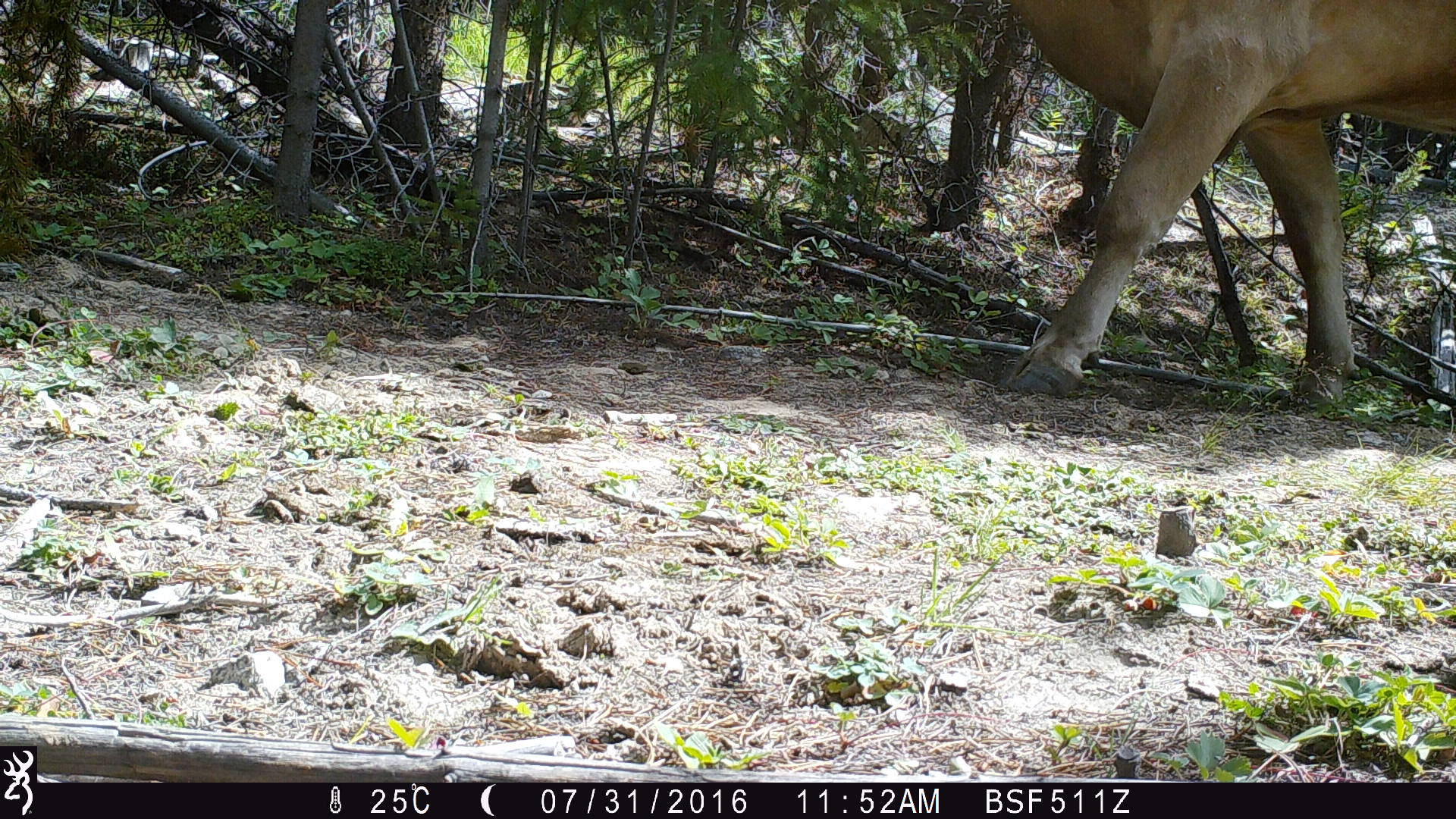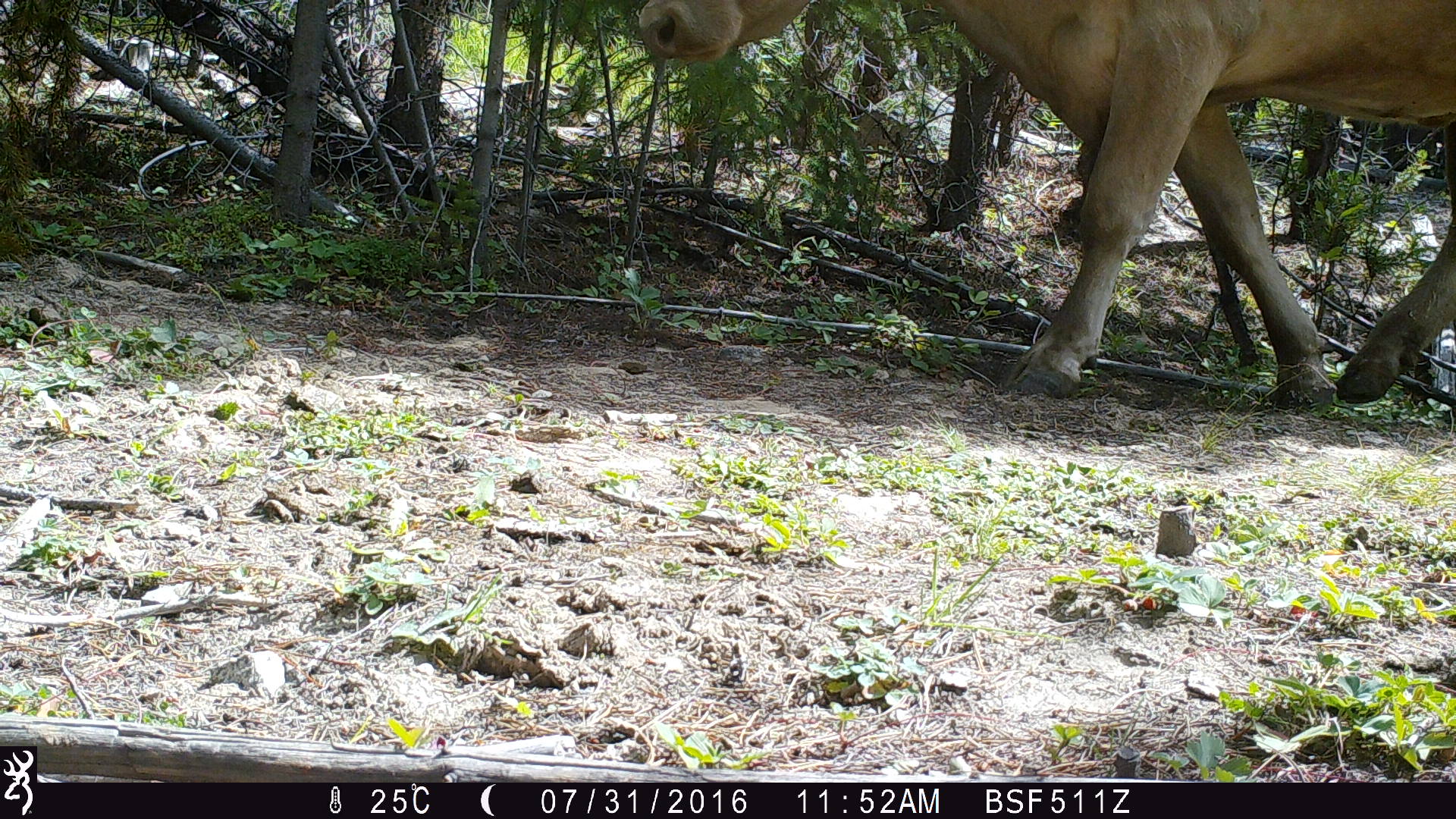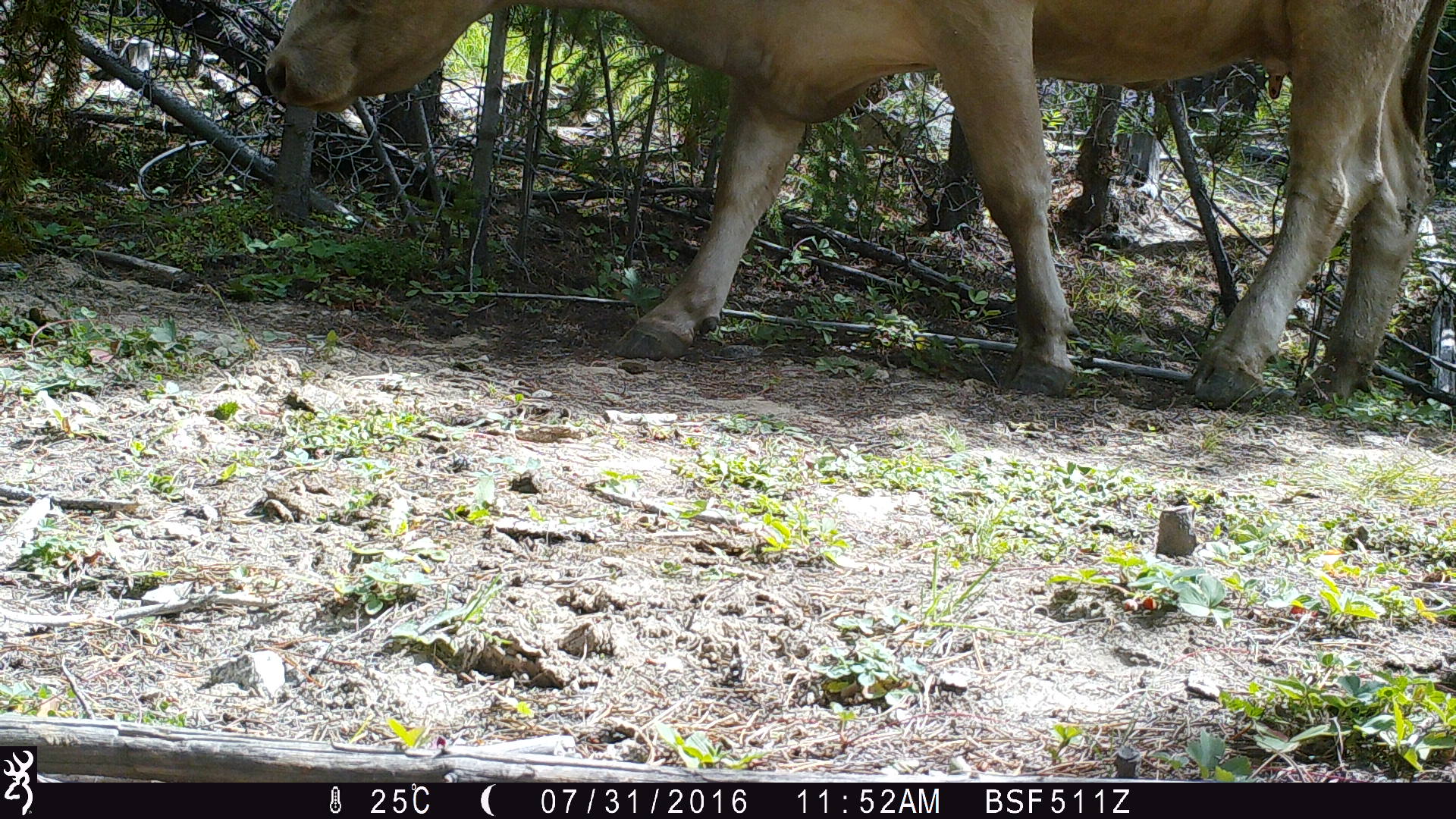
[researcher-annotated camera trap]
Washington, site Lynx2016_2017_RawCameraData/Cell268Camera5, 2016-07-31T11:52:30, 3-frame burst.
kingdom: Animalia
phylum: Chordata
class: Mammalia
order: Artiodactyla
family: Bovidae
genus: Bos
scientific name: Bos taurus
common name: domestic cattle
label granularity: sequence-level